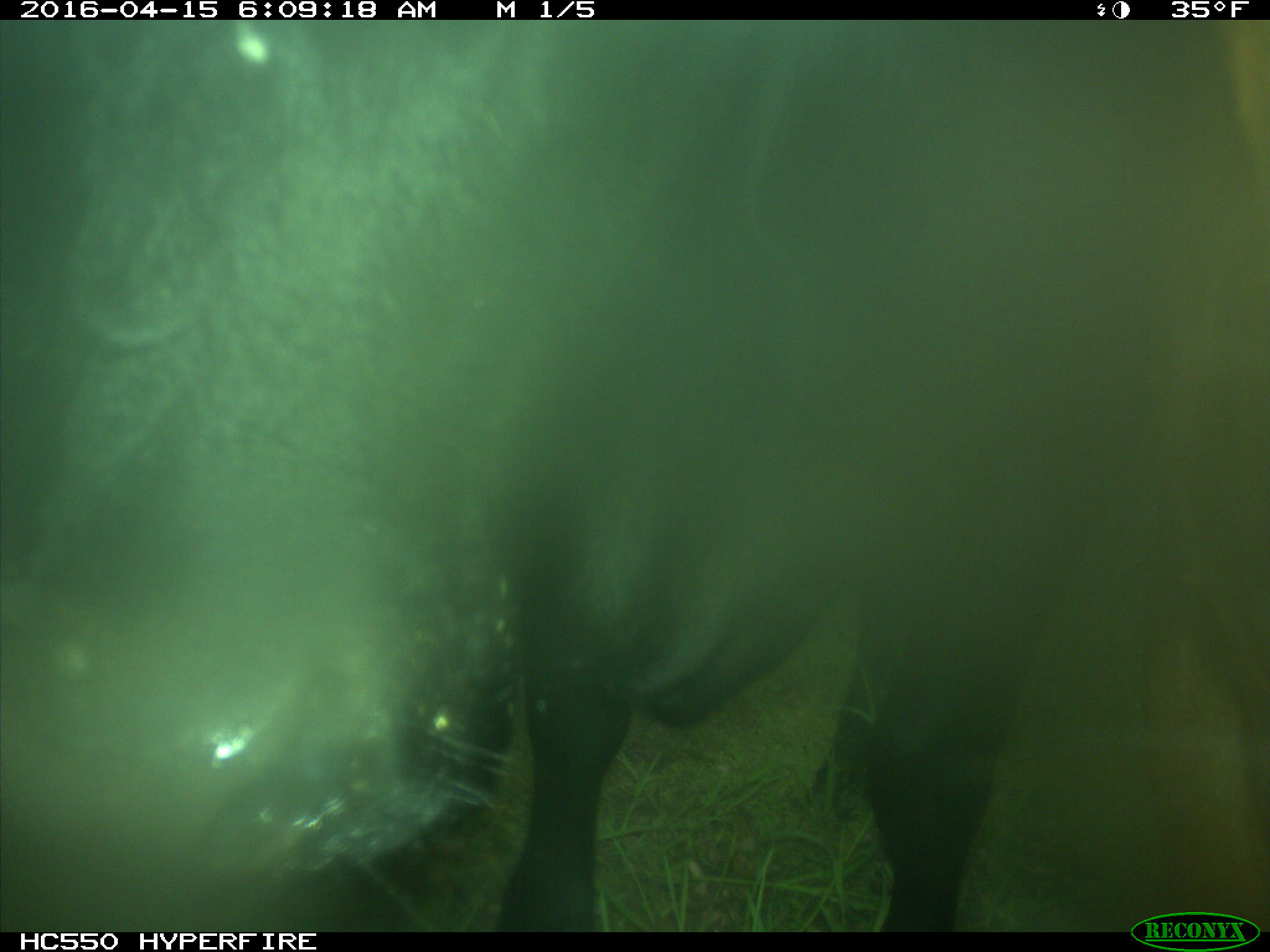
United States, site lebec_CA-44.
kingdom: Animalia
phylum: Chordata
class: Mammalia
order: Artiodactyla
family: Bovidae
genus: Bos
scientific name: Bos taurus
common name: domestic cow